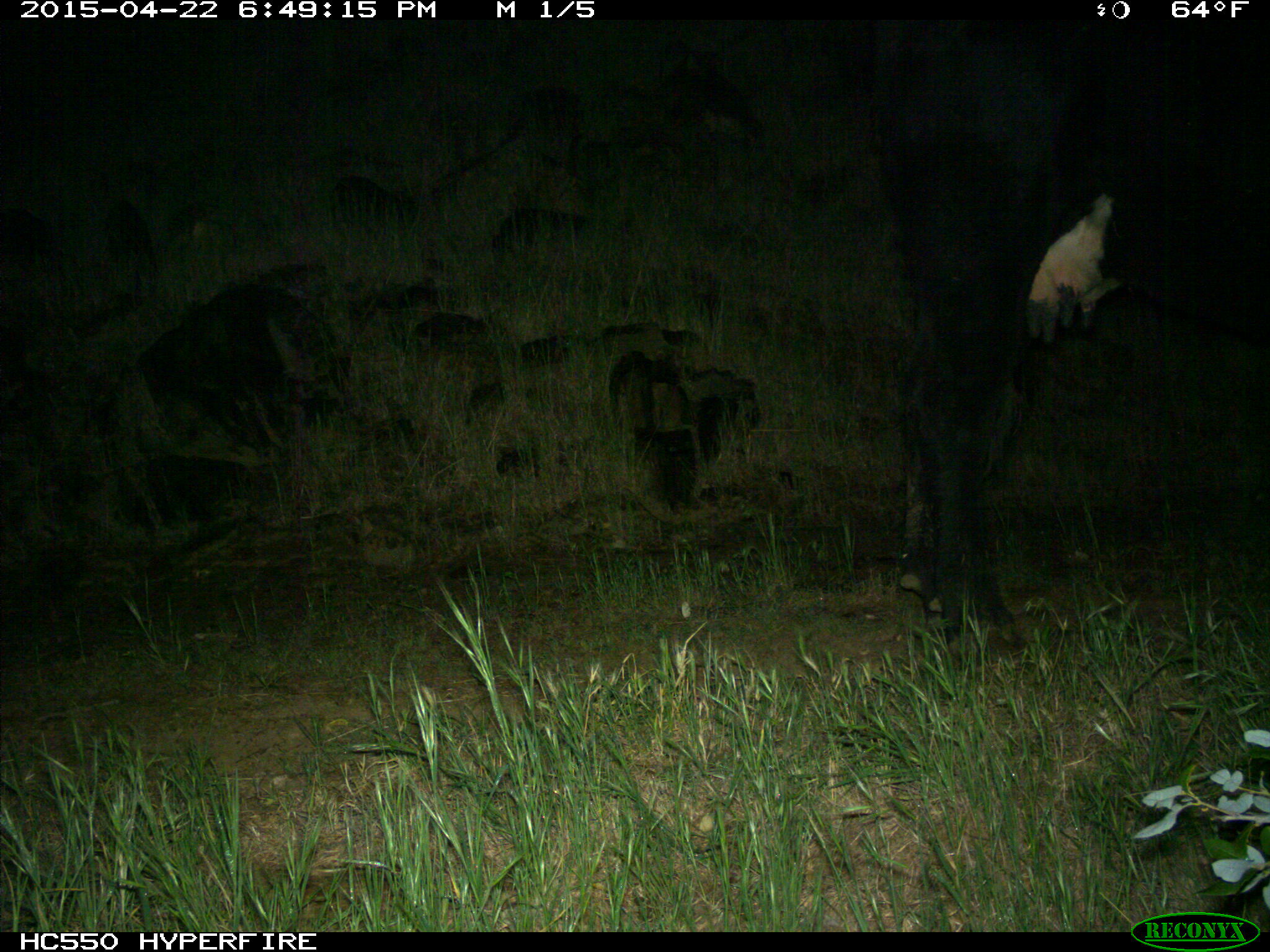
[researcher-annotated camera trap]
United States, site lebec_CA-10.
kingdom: Animalia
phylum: Chordata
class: Mammalia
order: Artiodactyla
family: Bovidae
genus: Bos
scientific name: Bos taurus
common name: domestic cow